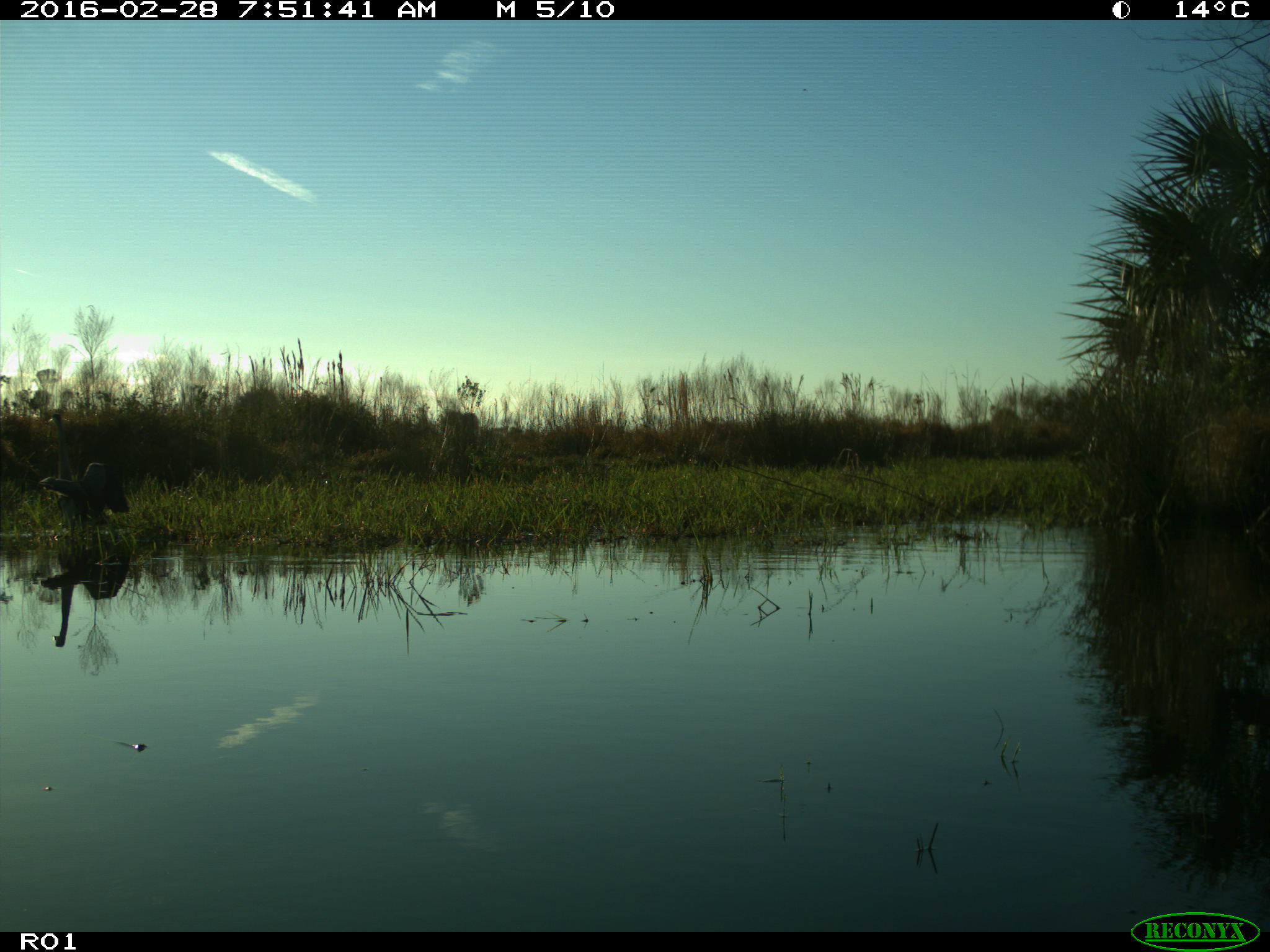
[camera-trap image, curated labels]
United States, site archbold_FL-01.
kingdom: Animalia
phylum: Chordata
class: Aves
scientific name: Aves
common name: birds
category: unidentified bird